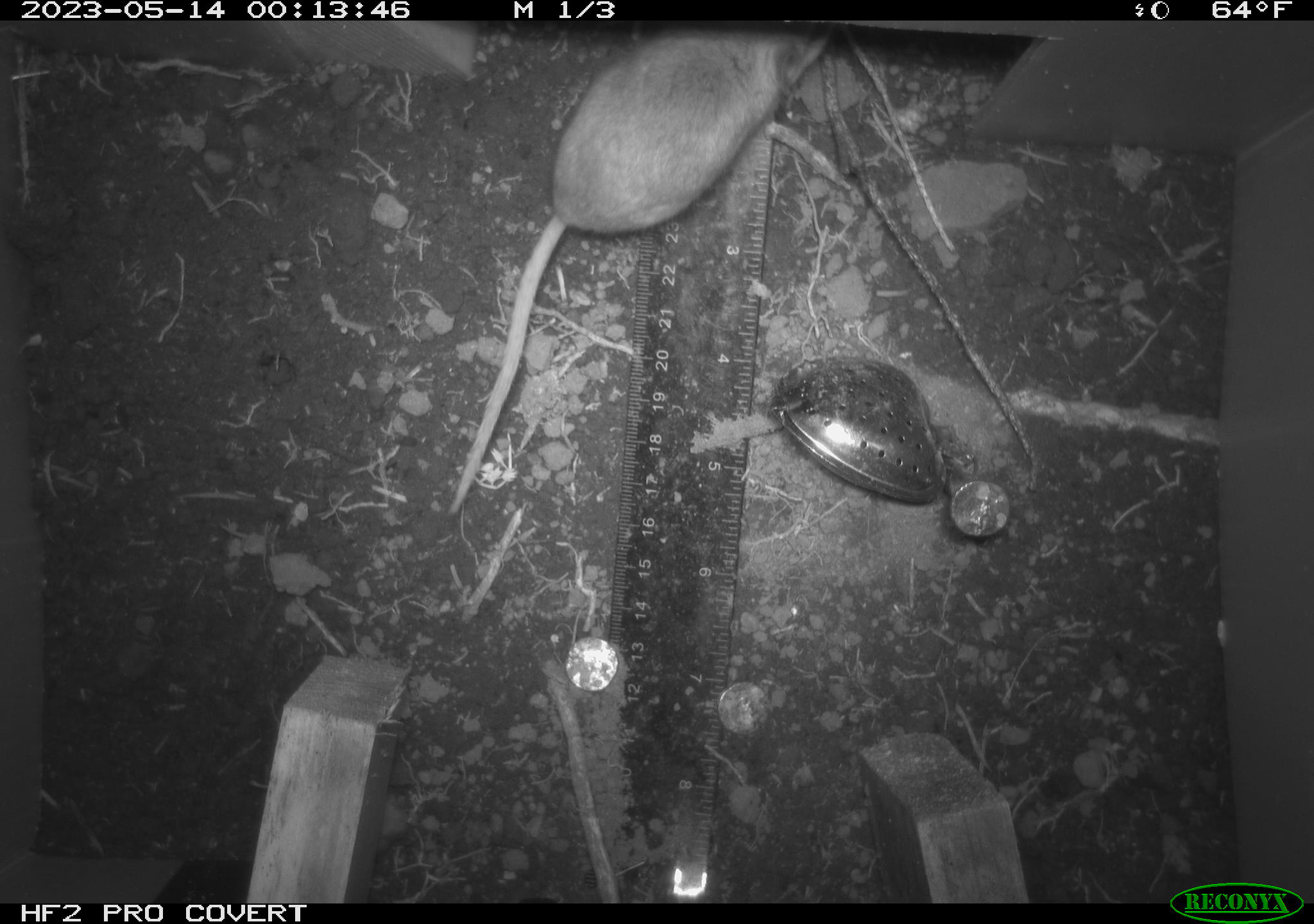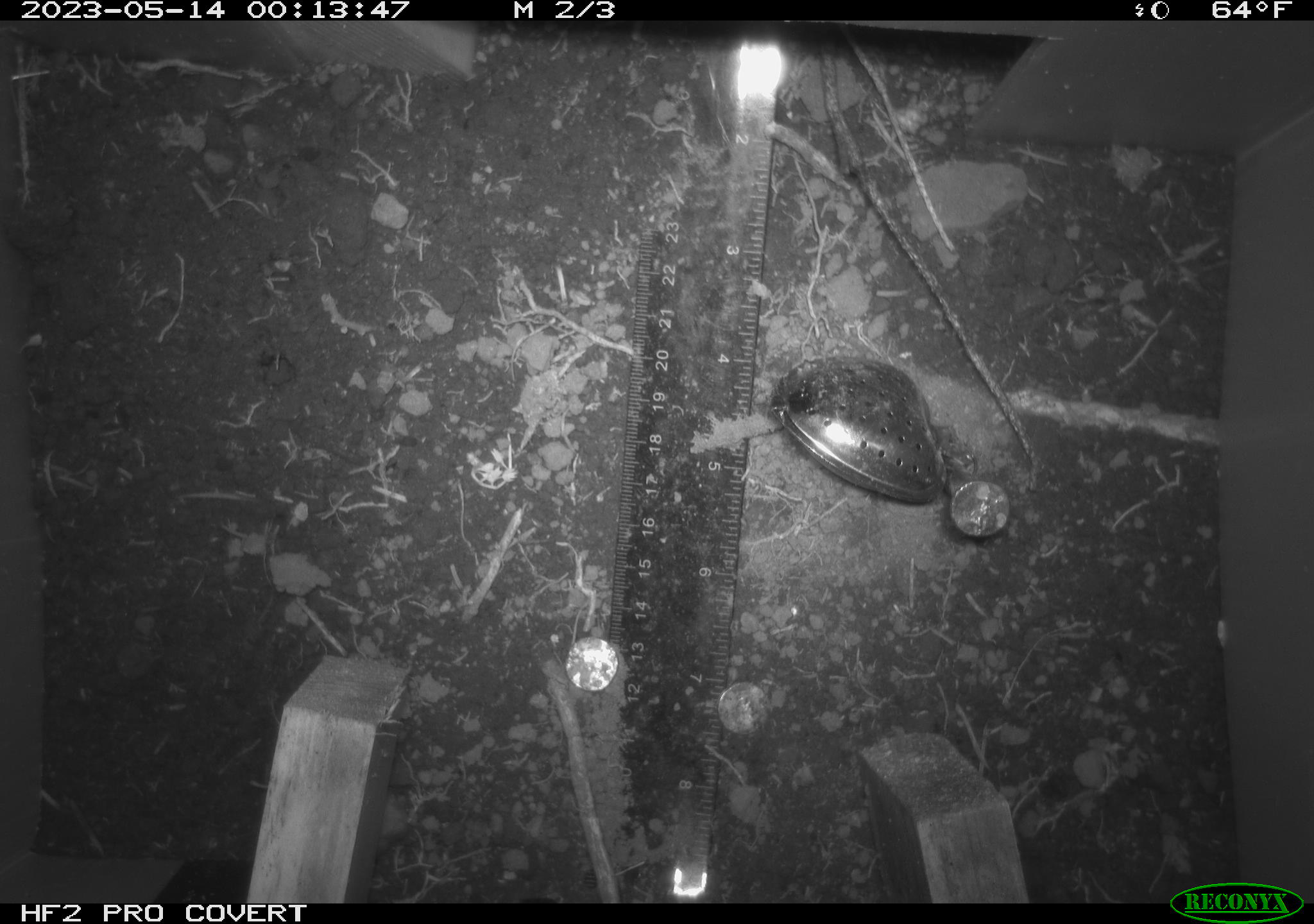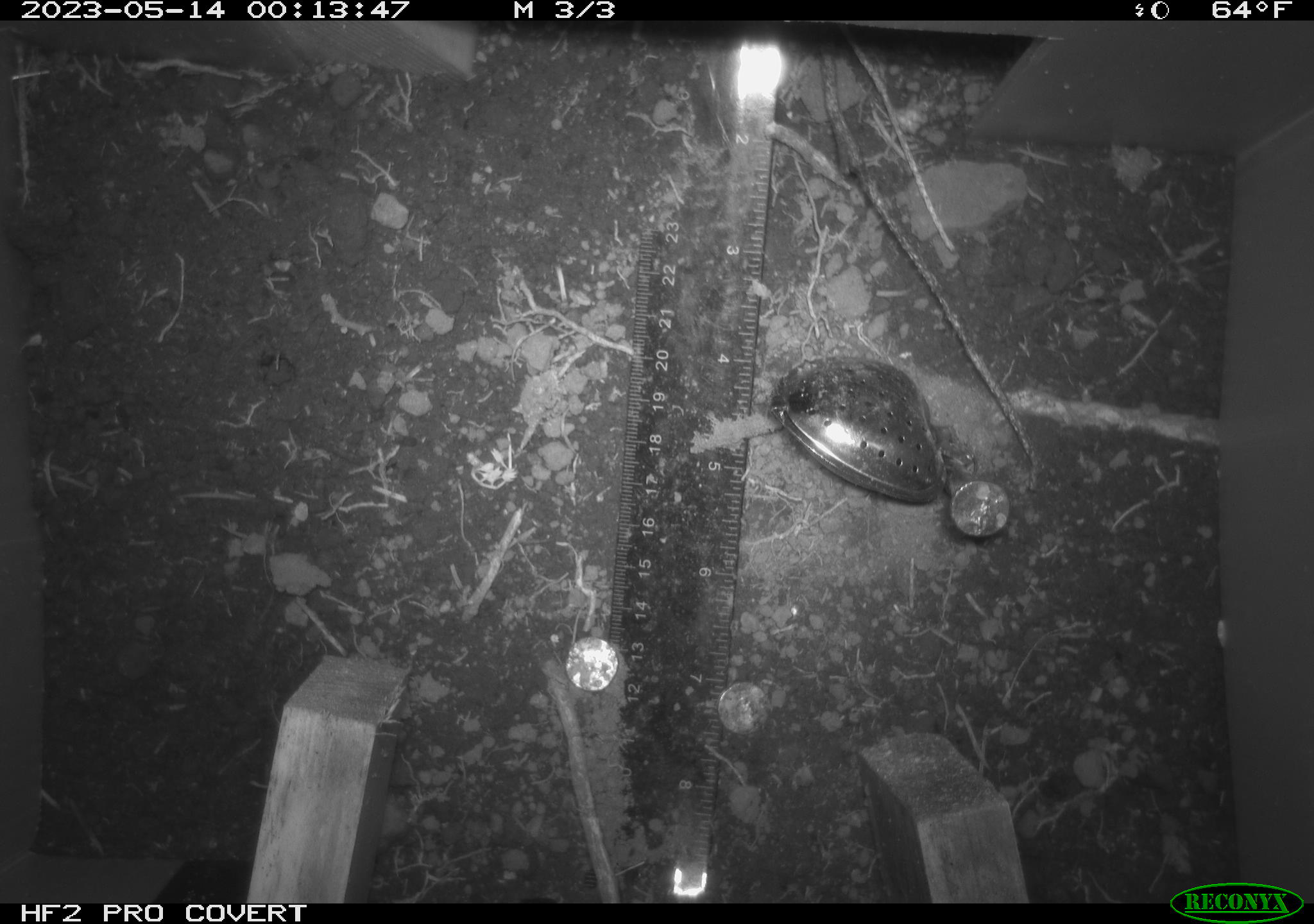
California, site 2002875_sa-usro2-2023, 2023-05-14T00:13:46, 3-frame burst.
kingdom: Animalia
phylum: Chordata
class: Mammalia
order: Rodentia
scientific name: Rodentia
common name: mouse species